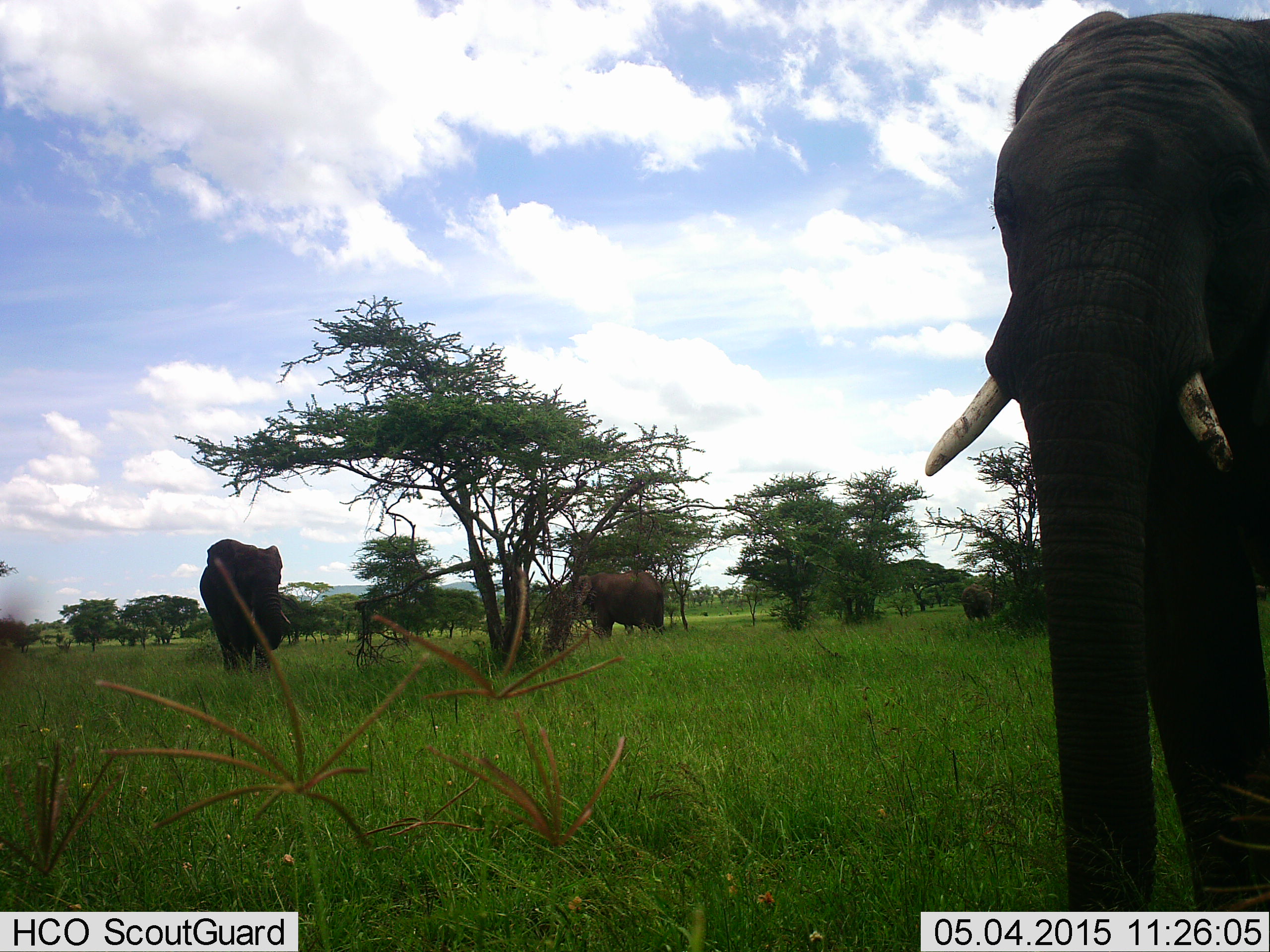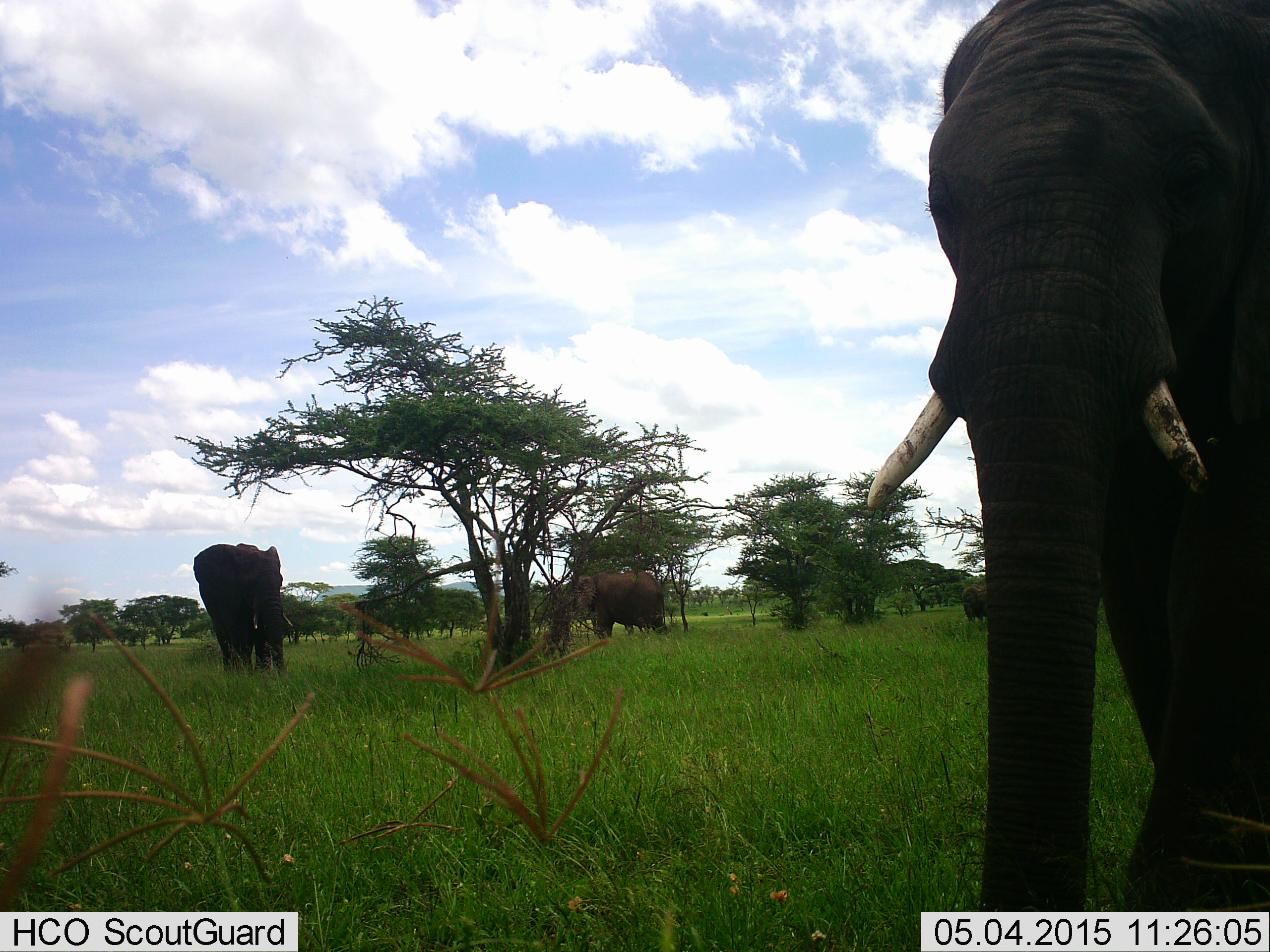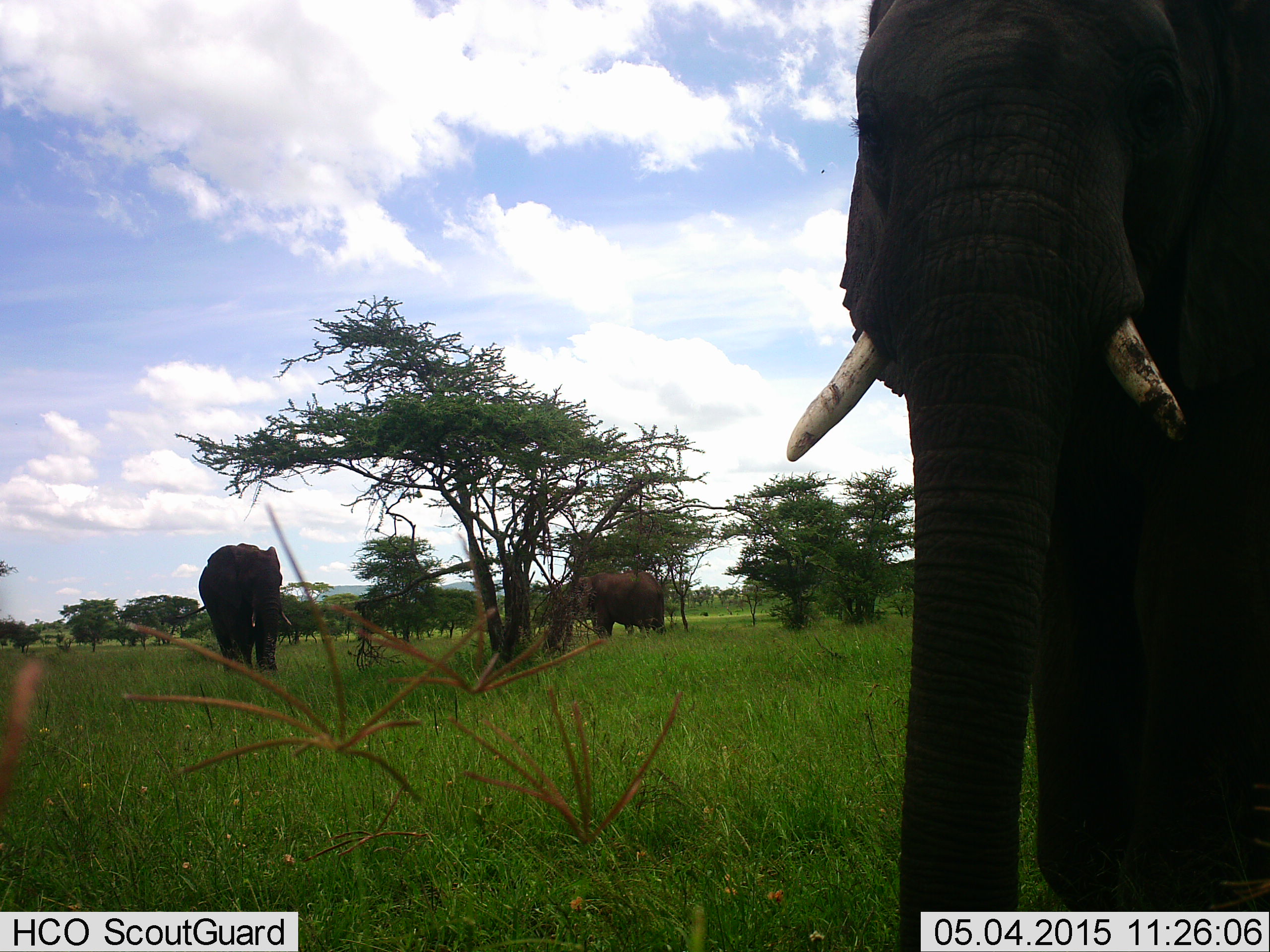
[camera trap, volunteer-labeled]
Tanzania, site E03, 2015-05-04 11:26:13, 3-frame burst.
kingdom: Animalia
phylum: Chordata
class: Mammalia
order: Proboscidea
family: Elephantidae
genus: Loxodonta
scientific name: Loxodonta africana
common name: african bush elephant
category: elephant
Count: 4.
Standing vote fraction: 90%.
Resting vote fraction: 0%.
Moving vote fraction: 90%.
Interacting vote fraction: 0%.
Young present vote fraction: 0%.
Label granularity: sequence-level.